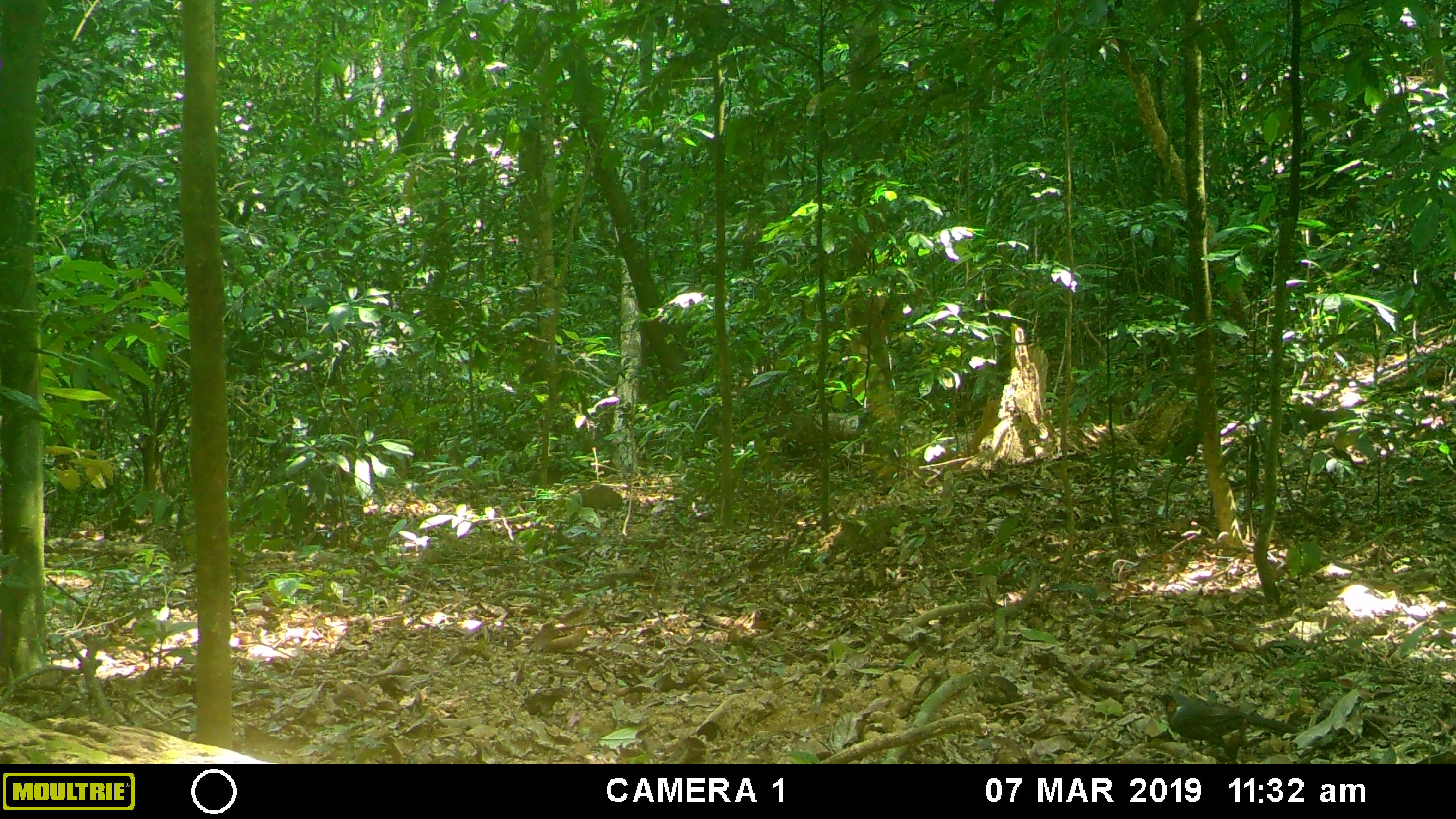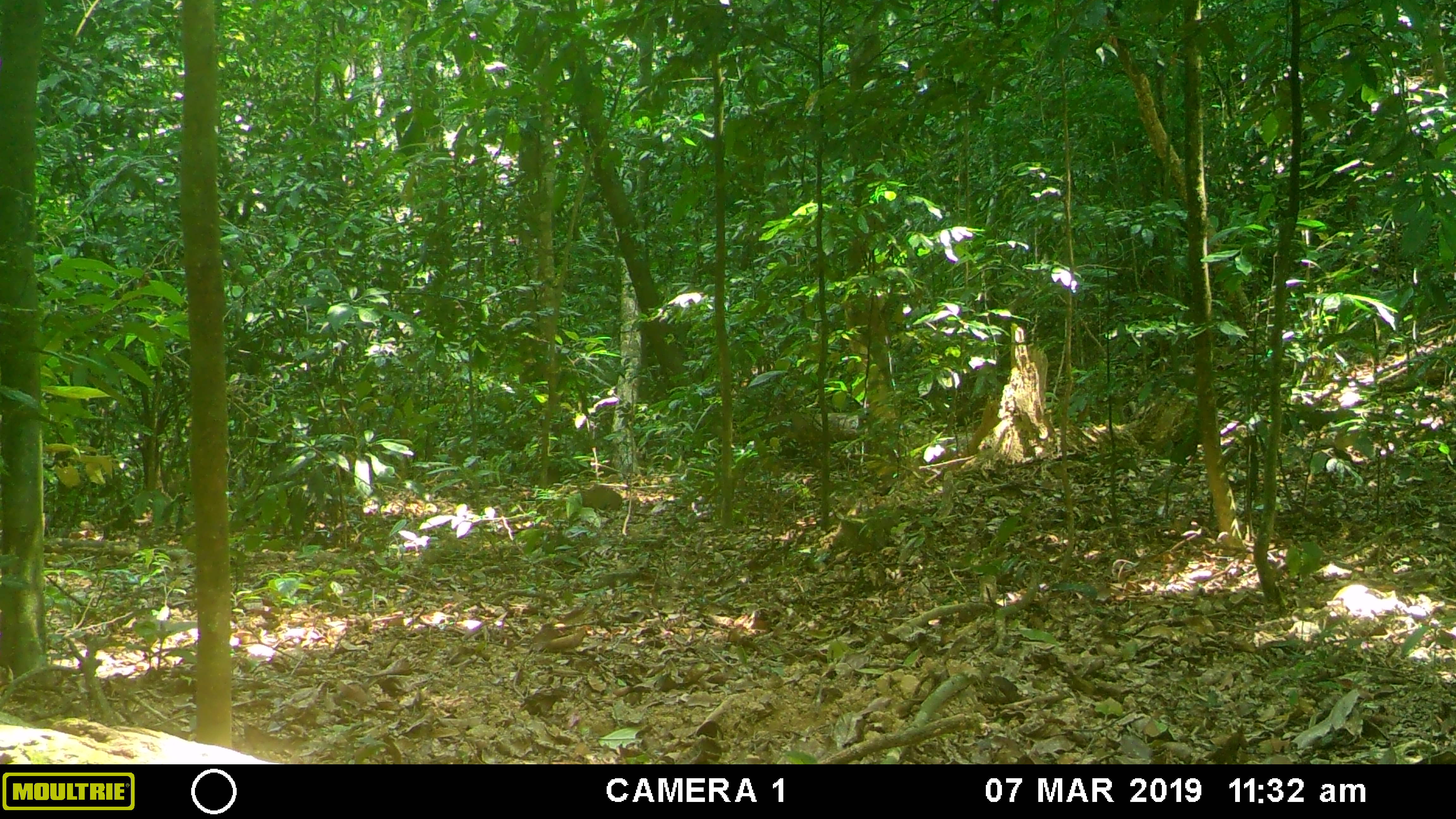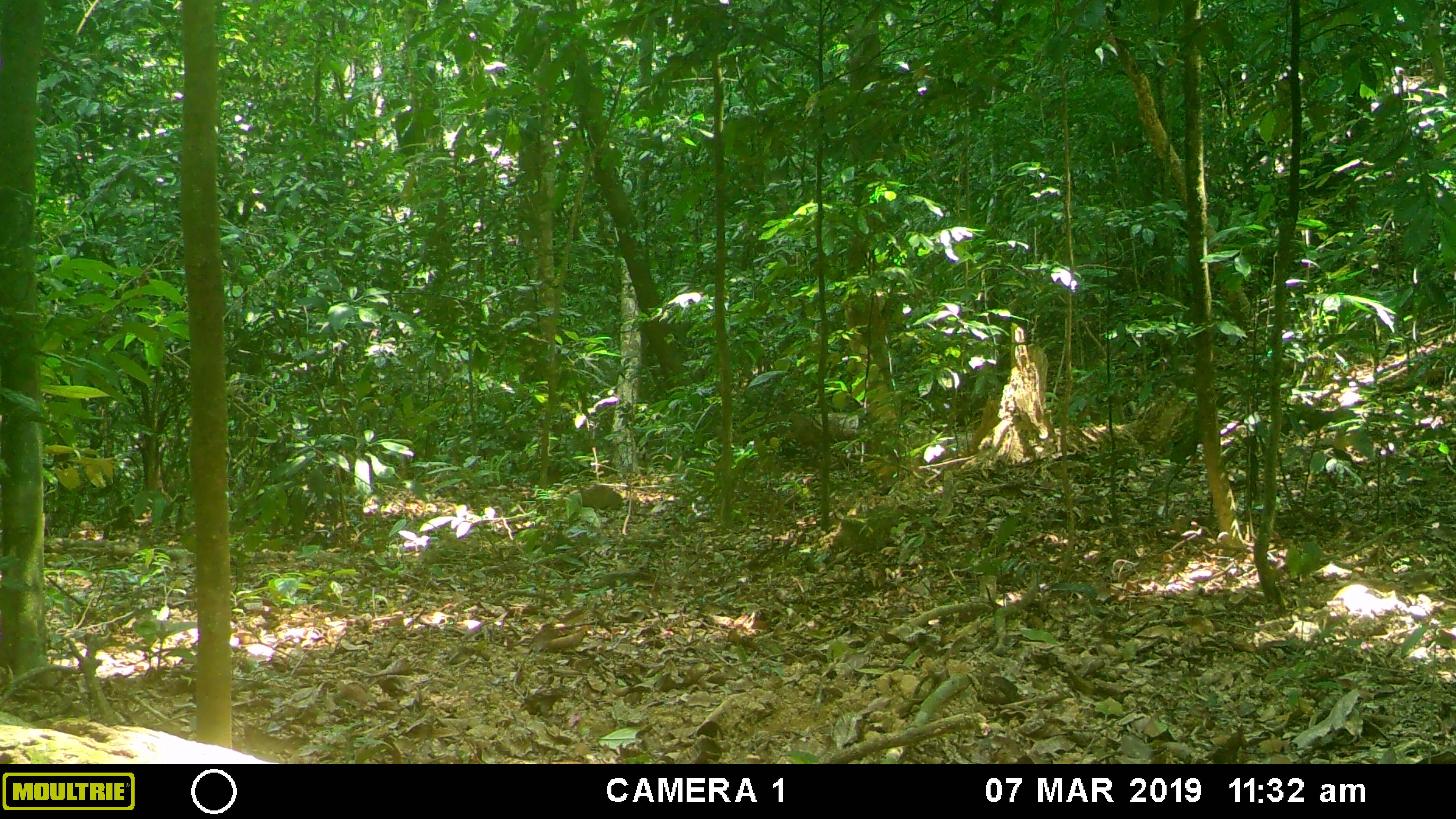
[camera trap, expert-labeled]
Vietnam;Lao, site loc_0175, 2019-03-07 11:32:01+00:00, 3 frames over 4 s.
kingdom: Animalia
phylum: Chordata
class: Aves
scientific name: Aves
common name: bird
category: unidentified bird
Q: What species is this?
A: Unidentified bird (bird) (Aves).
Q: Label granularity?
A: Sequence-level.